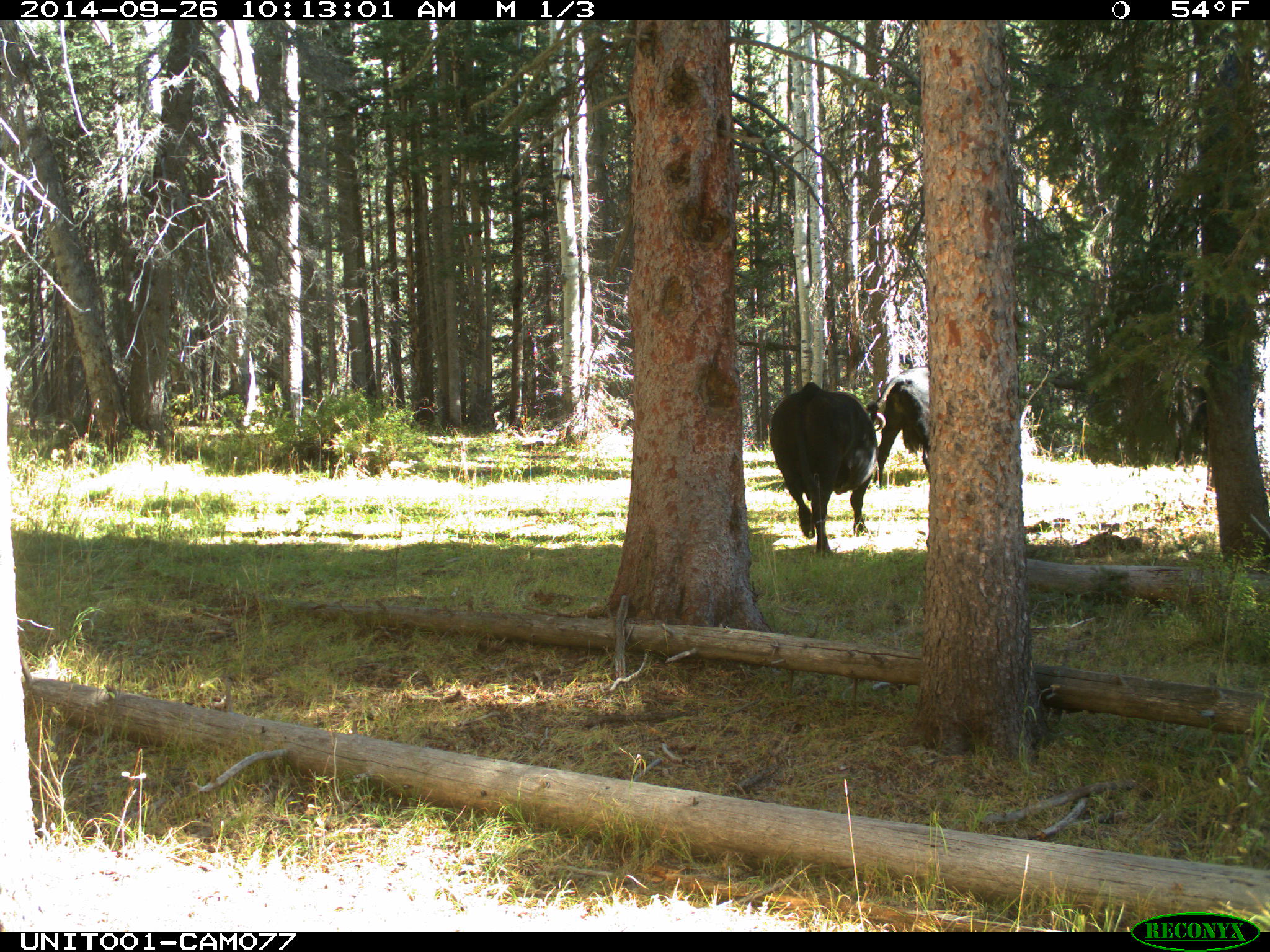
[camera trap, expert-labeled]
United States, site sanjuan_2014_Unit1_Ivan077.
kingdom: Animalia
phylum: Chordata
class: Mammalia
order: Artiodactyla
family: Bovidae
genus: Bos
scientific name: Bos taurus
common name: domestic cow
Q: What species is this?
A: Bos taurus (domestic cow).